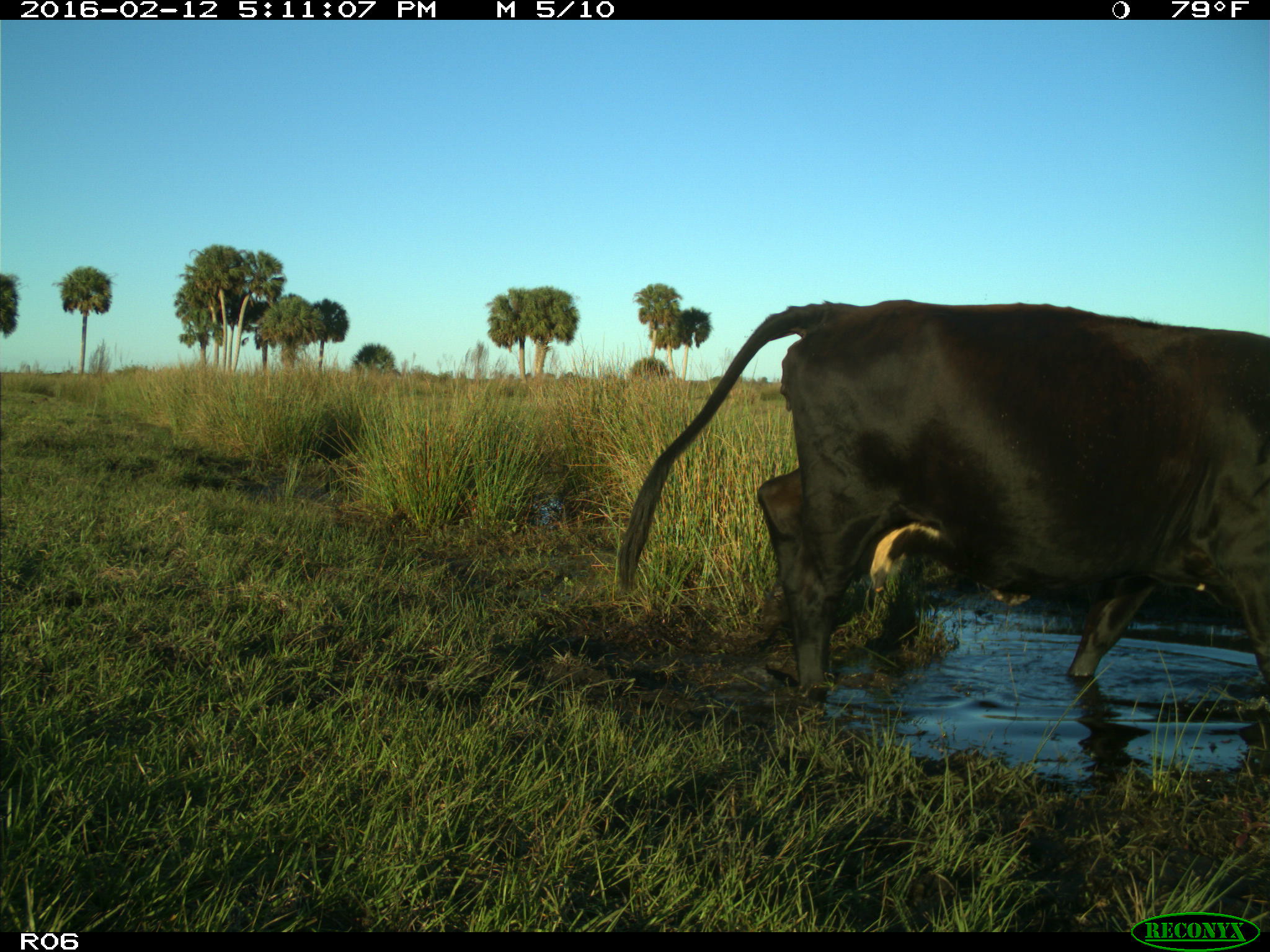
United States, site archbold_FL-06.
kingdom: Animalia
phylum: Chordata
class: Mammalia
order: Artiodactyla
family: Bovidae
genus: Bos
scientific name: Bos taurus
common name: domestic cow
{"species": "Bos taurus (domestic cow)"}